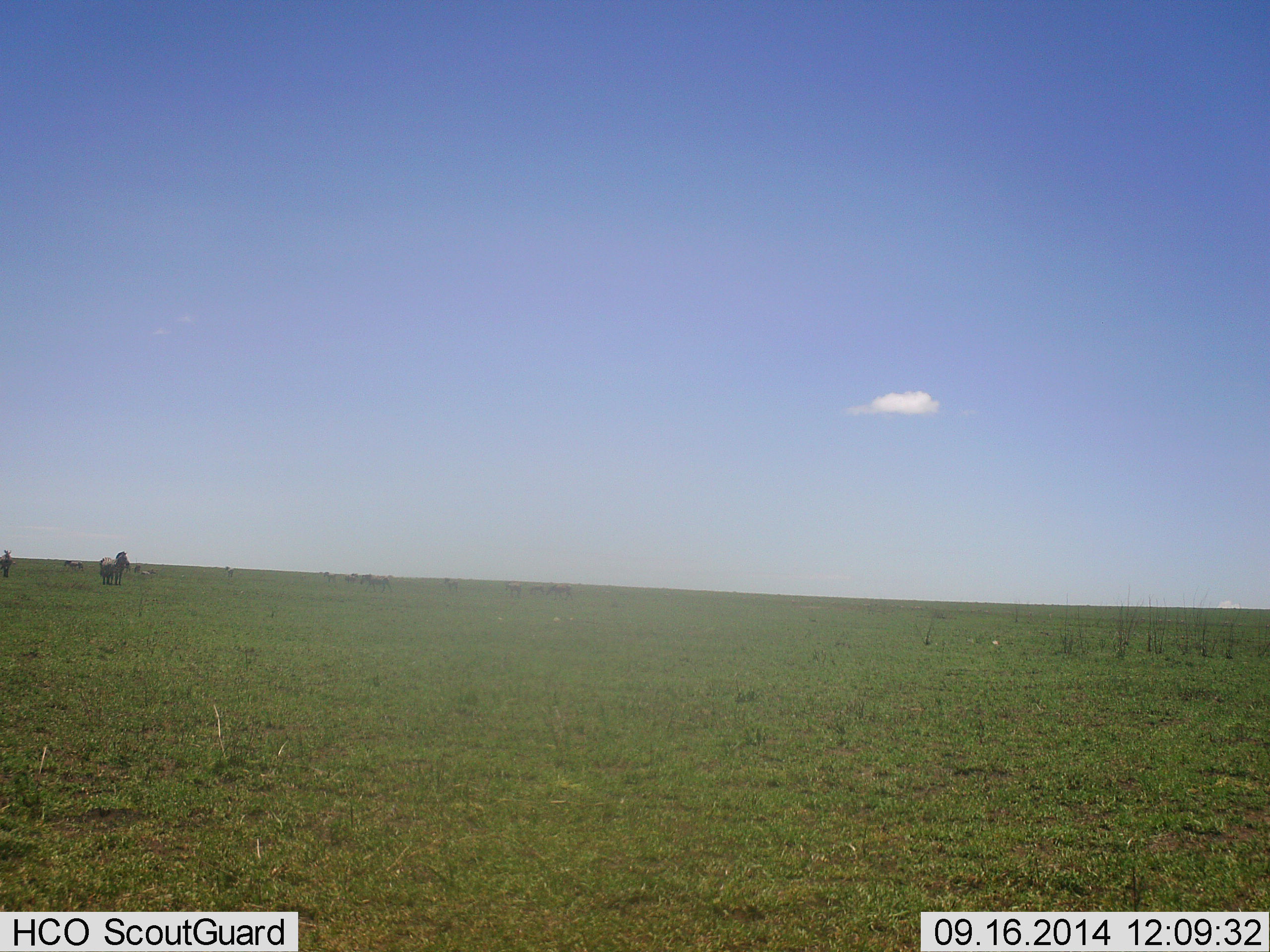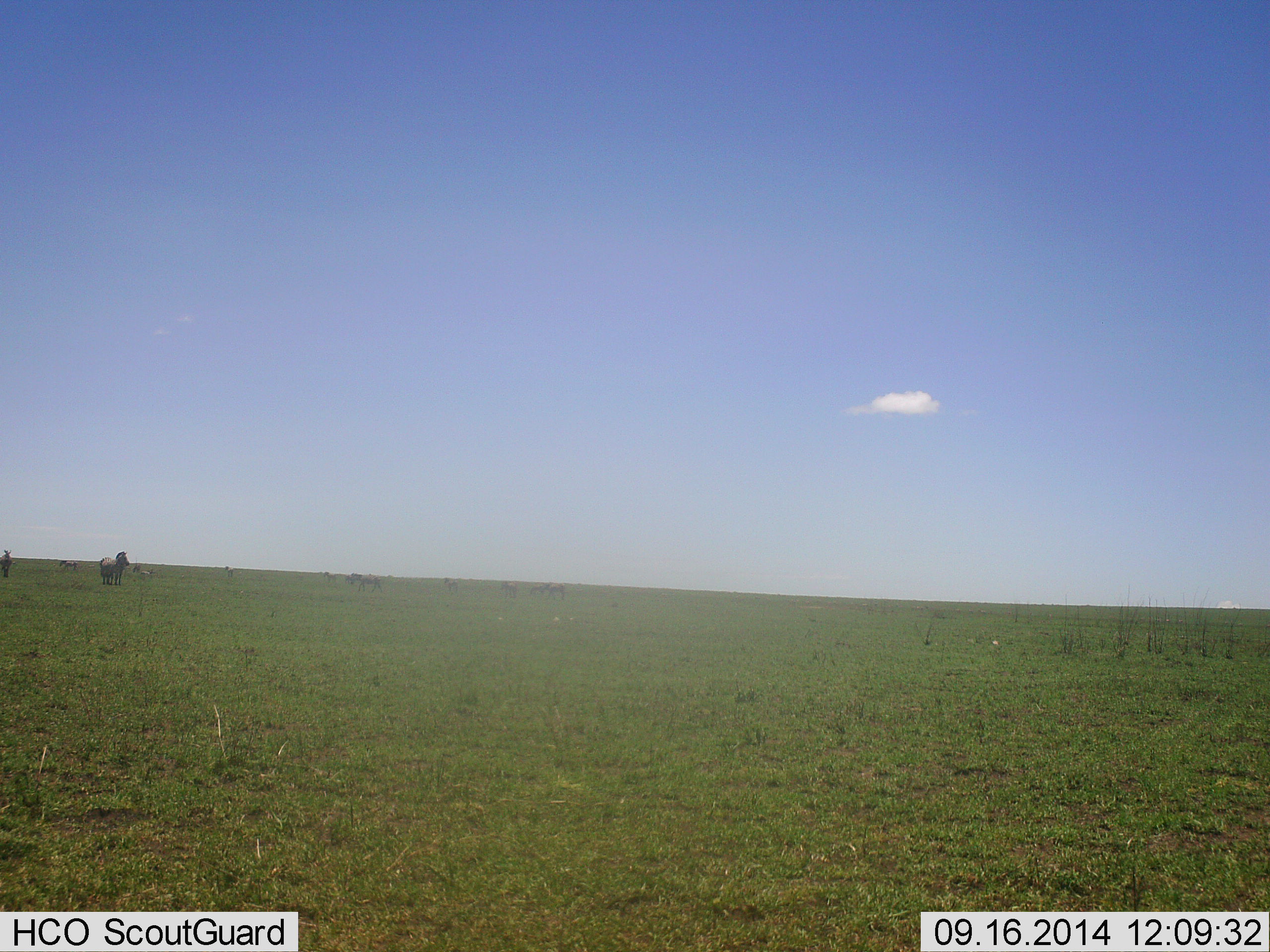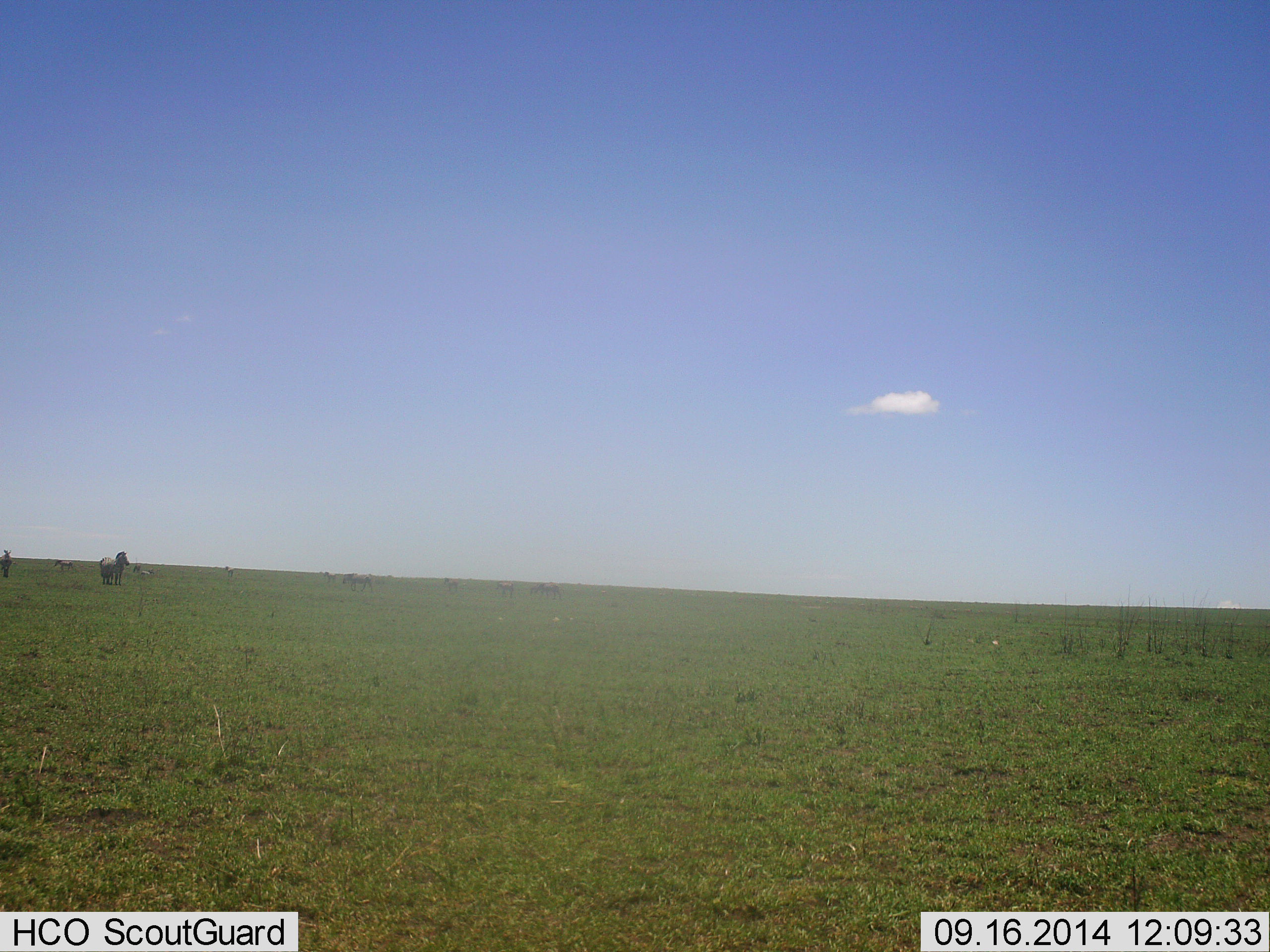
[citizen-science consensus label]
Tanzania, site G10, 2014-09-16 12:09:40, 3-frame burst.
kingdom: Animalia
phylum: Chordata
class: Mammalia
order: Perissodactyla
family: Equidae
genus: Equus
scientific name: Equus quagga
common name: plains zebra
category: zebra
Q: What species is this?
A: Zebra (plains zebra) (Equus quagga).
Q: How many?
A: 11-50.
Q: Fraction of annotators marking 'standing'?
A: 70%.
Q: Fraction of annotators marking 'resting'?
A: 0%.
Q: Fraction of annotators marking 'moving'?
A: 70%.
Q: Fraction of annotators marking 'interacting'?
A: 0%.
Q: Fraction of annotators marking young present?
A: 0%.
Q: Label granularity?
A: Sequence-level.